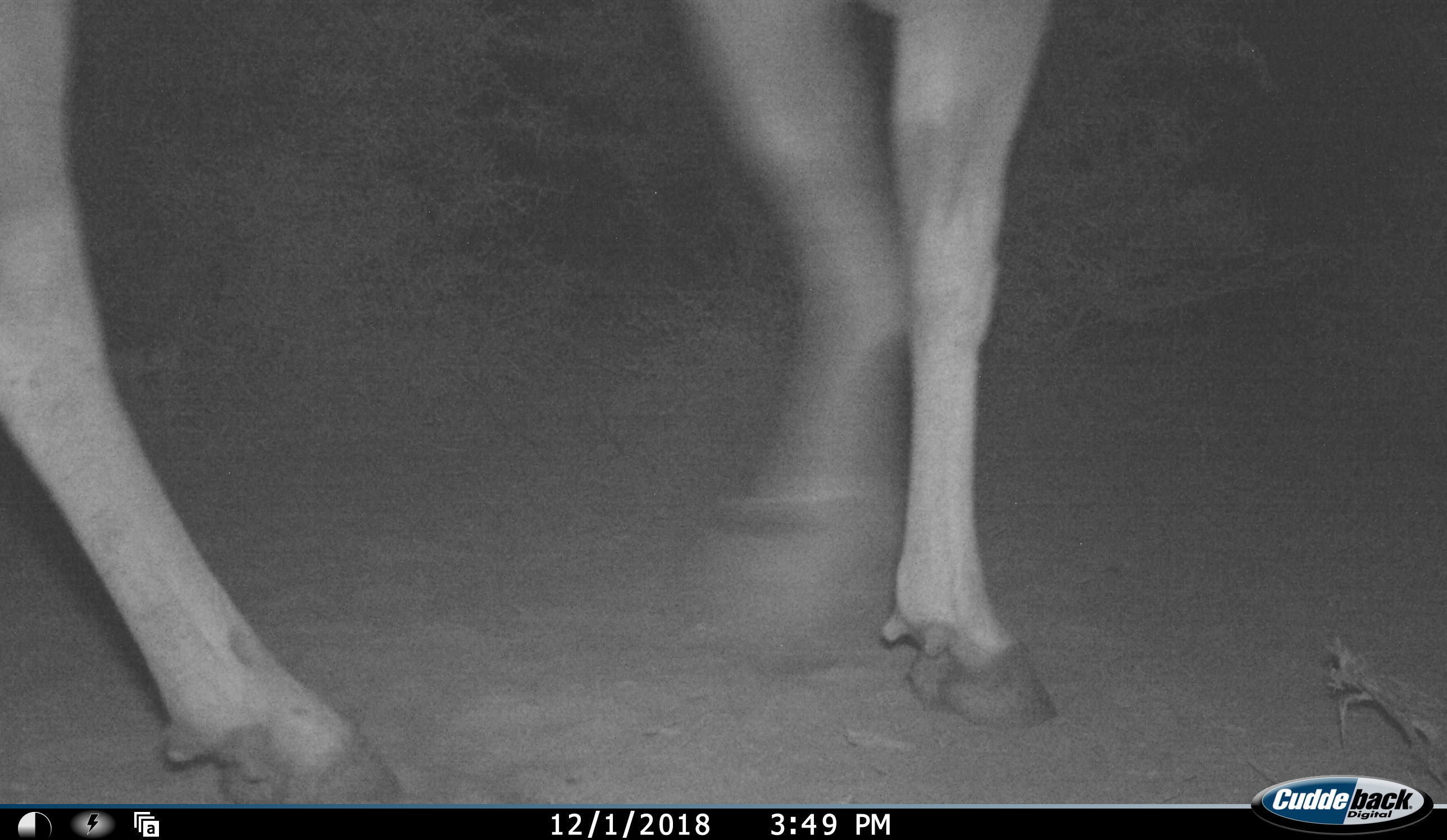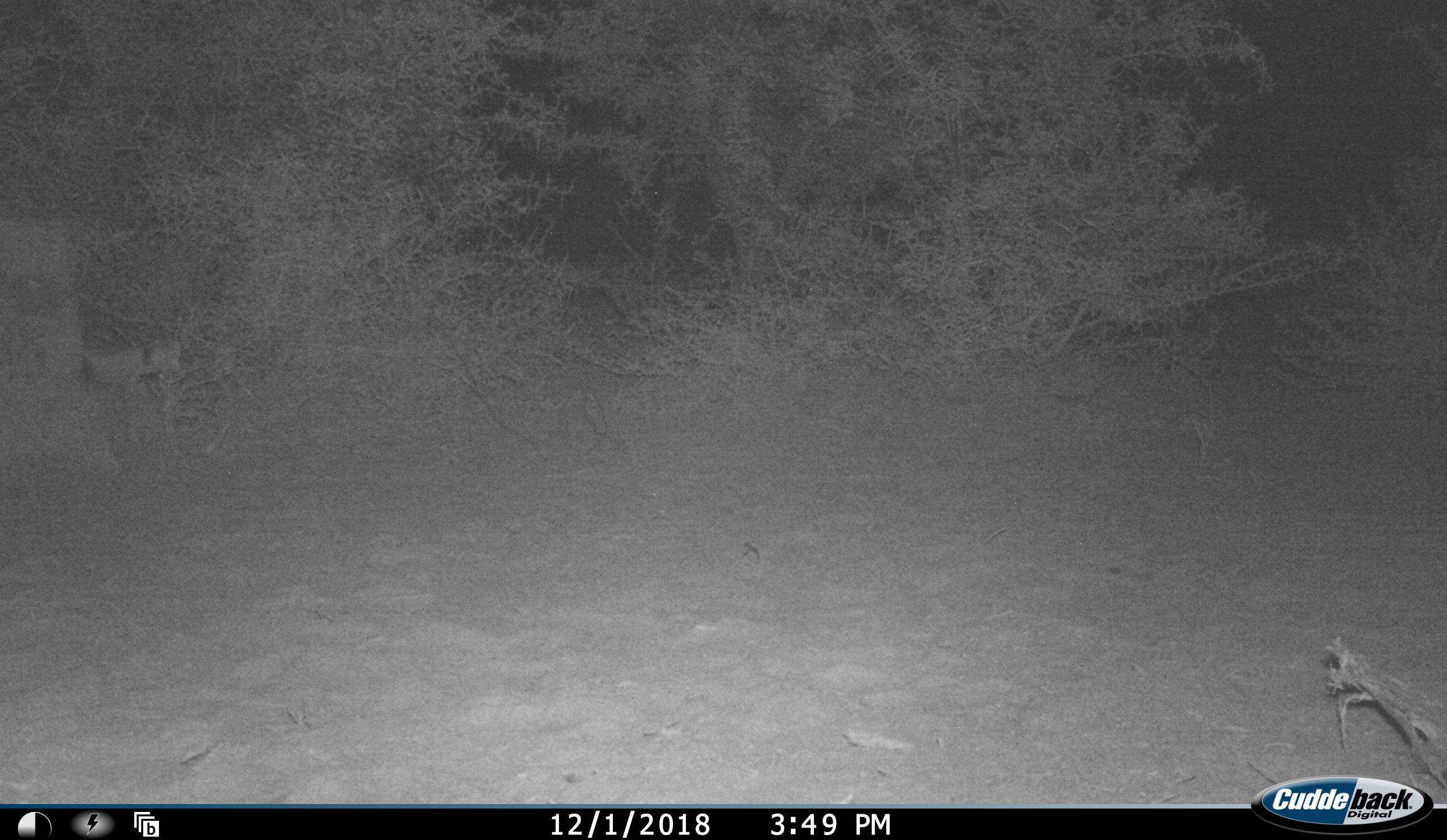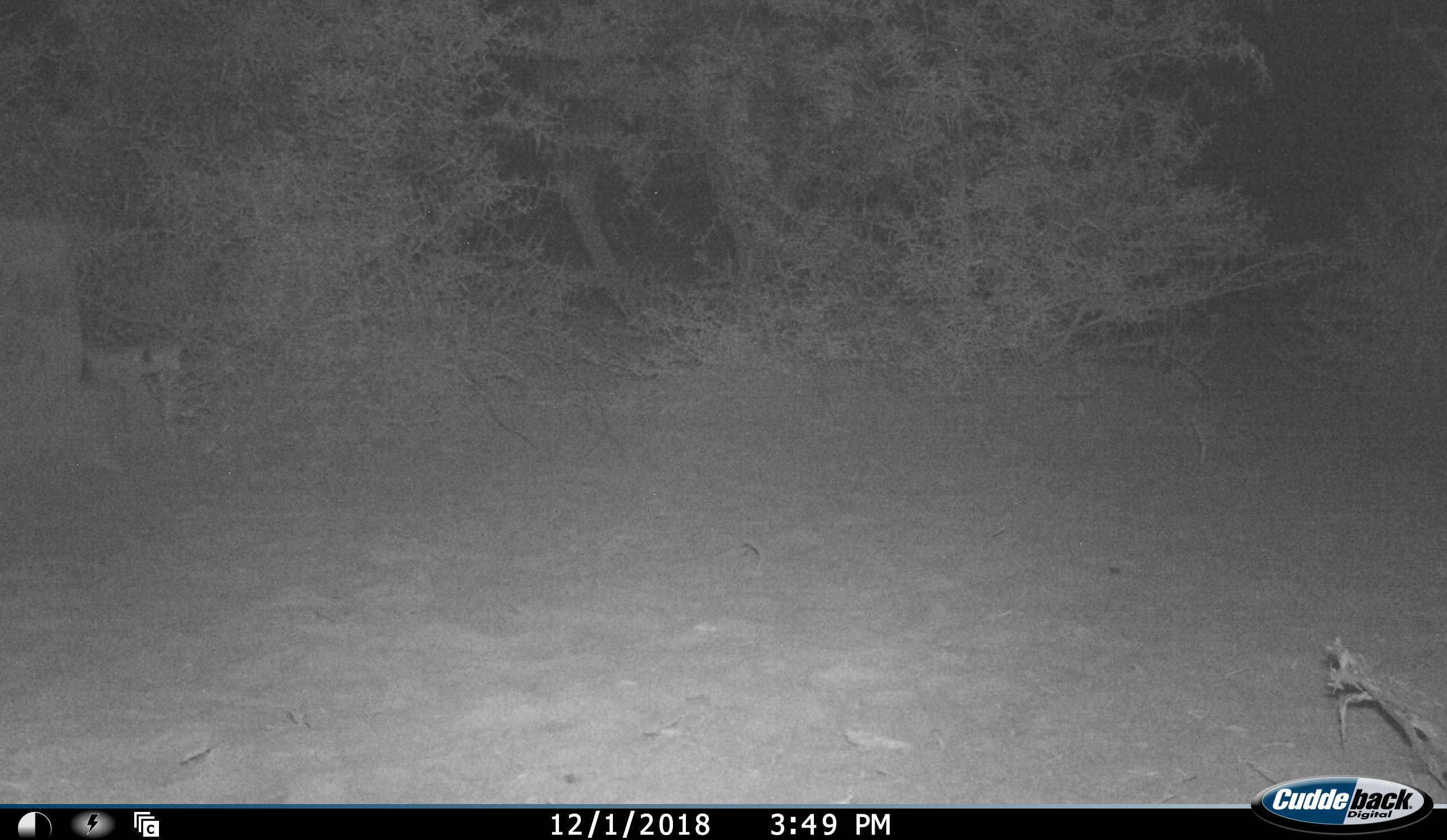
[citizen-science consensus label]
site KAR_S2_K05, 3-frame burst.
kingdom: Animalia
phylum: Chordata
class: Mammalia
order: Artiodactyla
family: Bovidae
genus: Tragelaphus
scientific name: Tragelaphus oryx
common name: eland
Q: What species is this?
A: Eland (Tragelaphus oryx).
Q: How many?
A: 1.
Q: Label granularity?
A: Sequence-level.